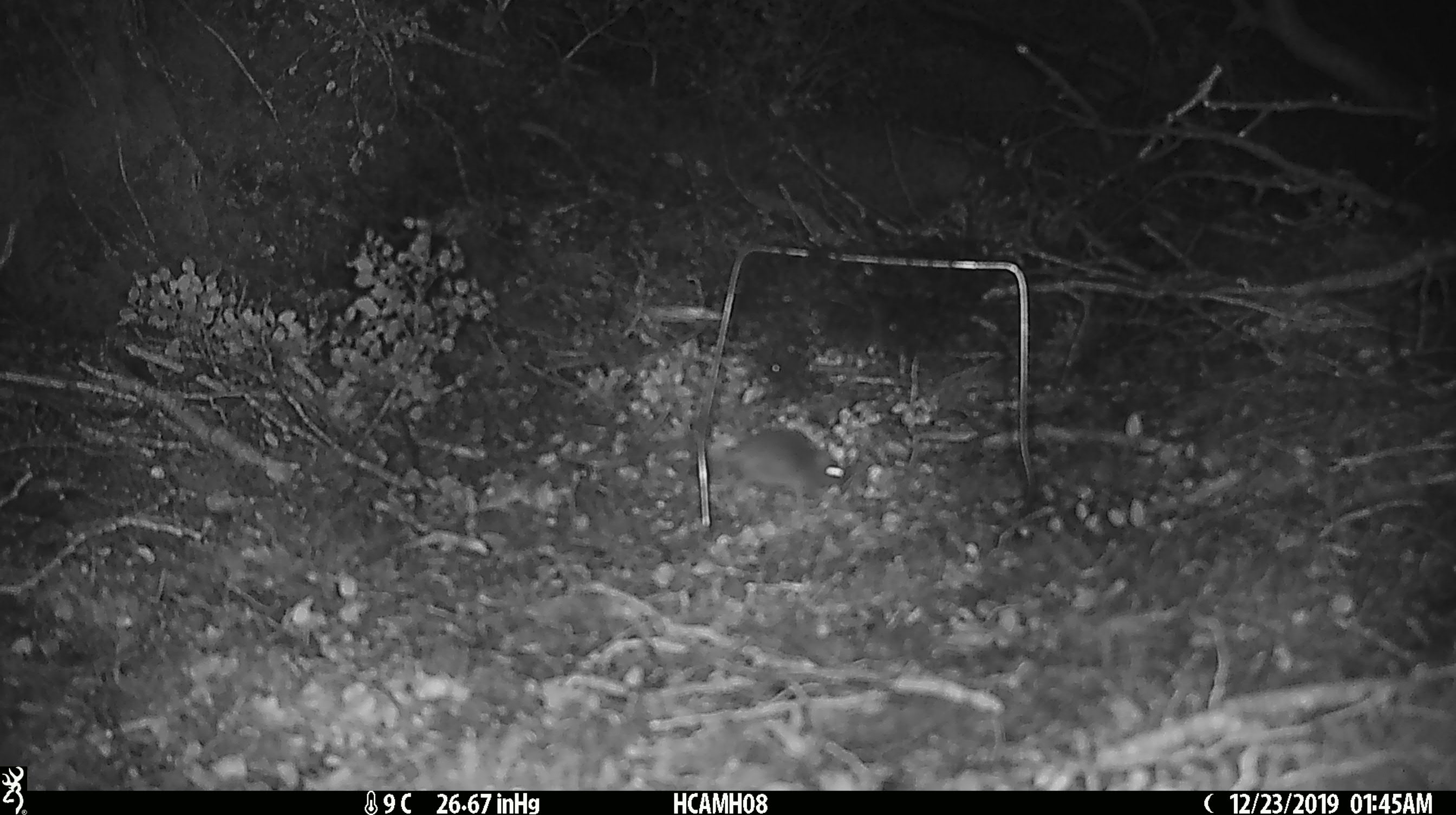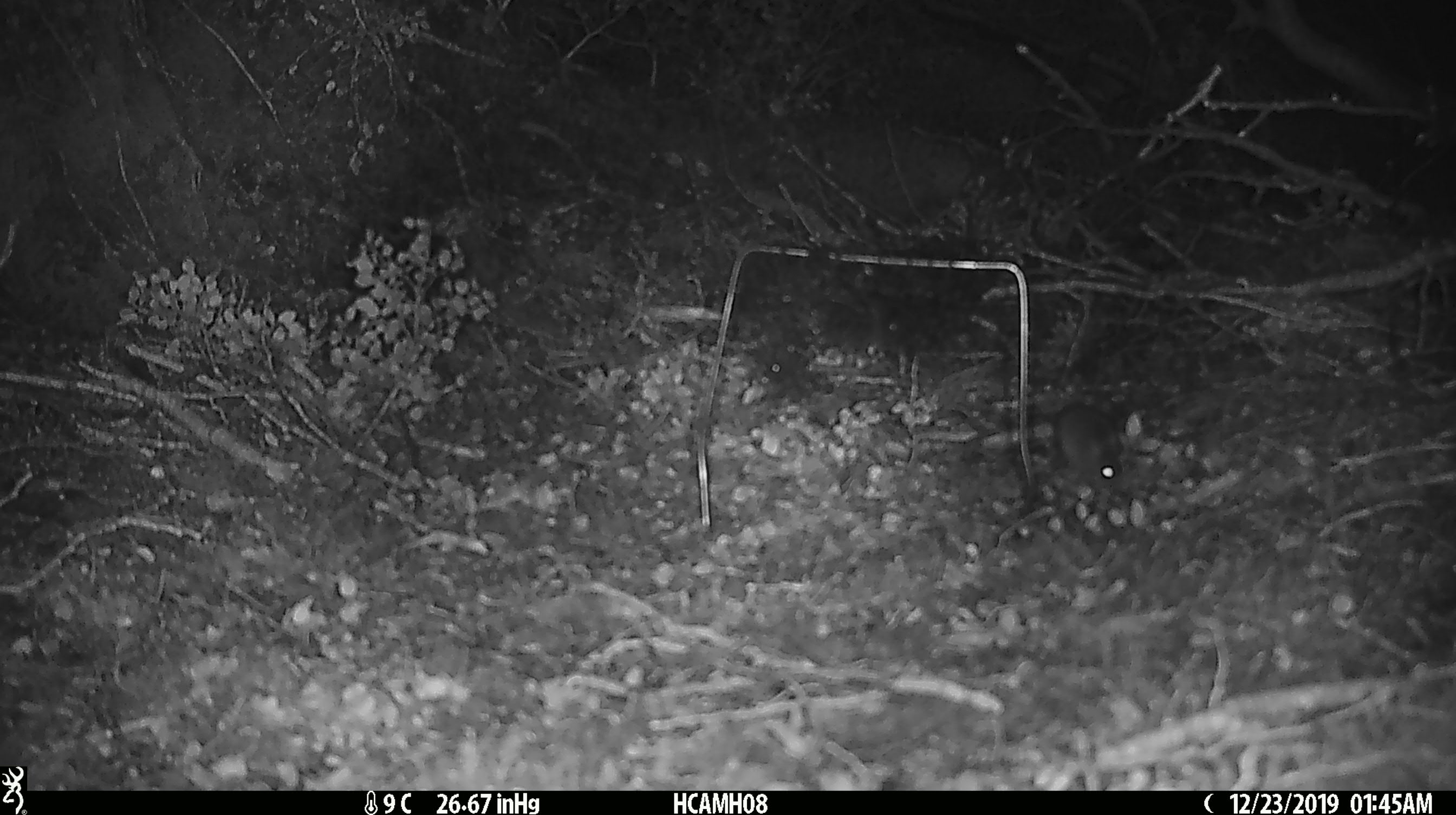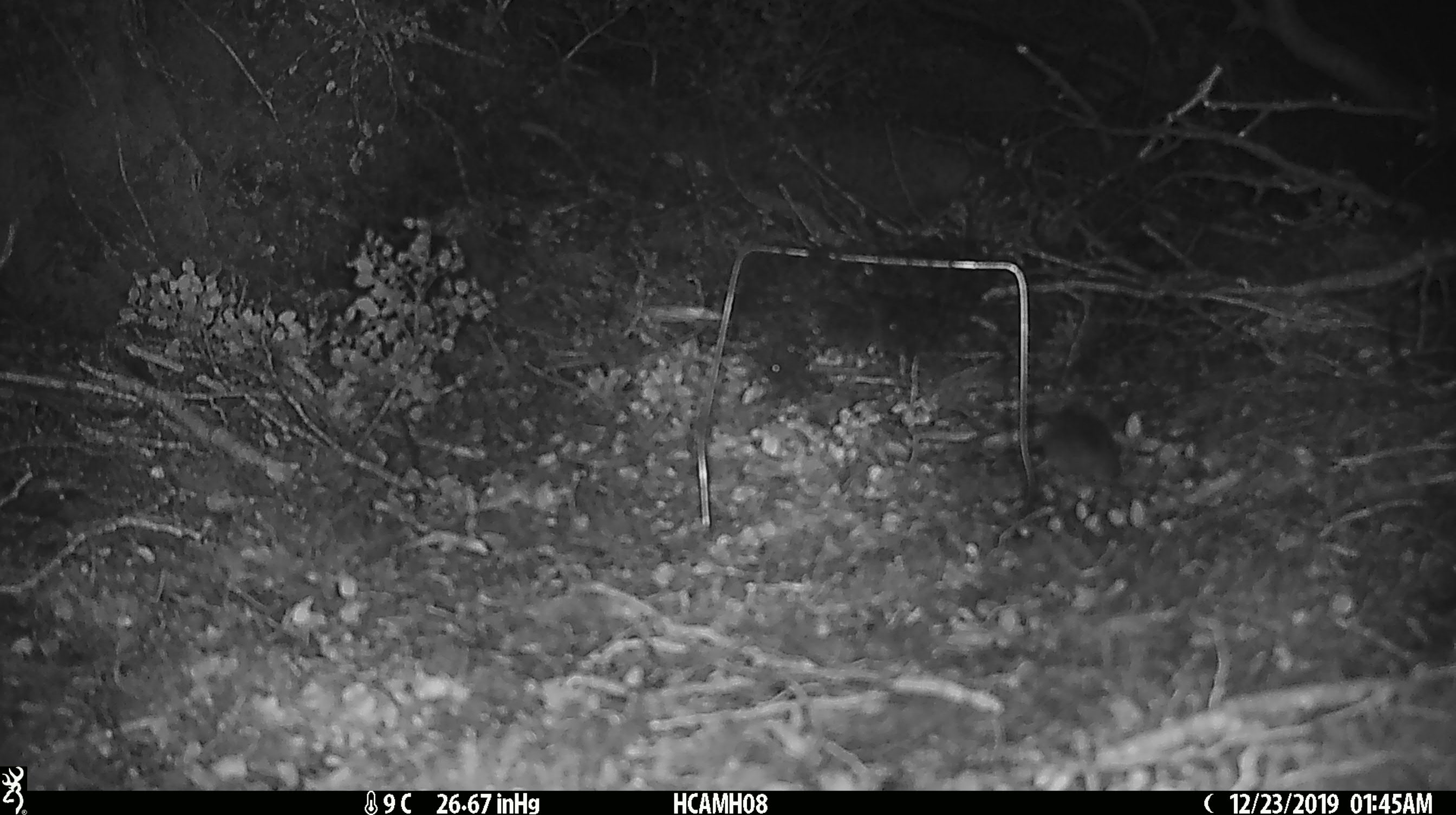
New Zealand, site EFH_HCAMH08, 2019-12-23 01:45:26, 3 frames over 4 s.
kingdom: Animalia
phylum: Chordata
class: Mammalia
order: Rodentia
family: Muridae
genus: Mus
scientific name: Mus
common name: mouse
Mouse (Mus).